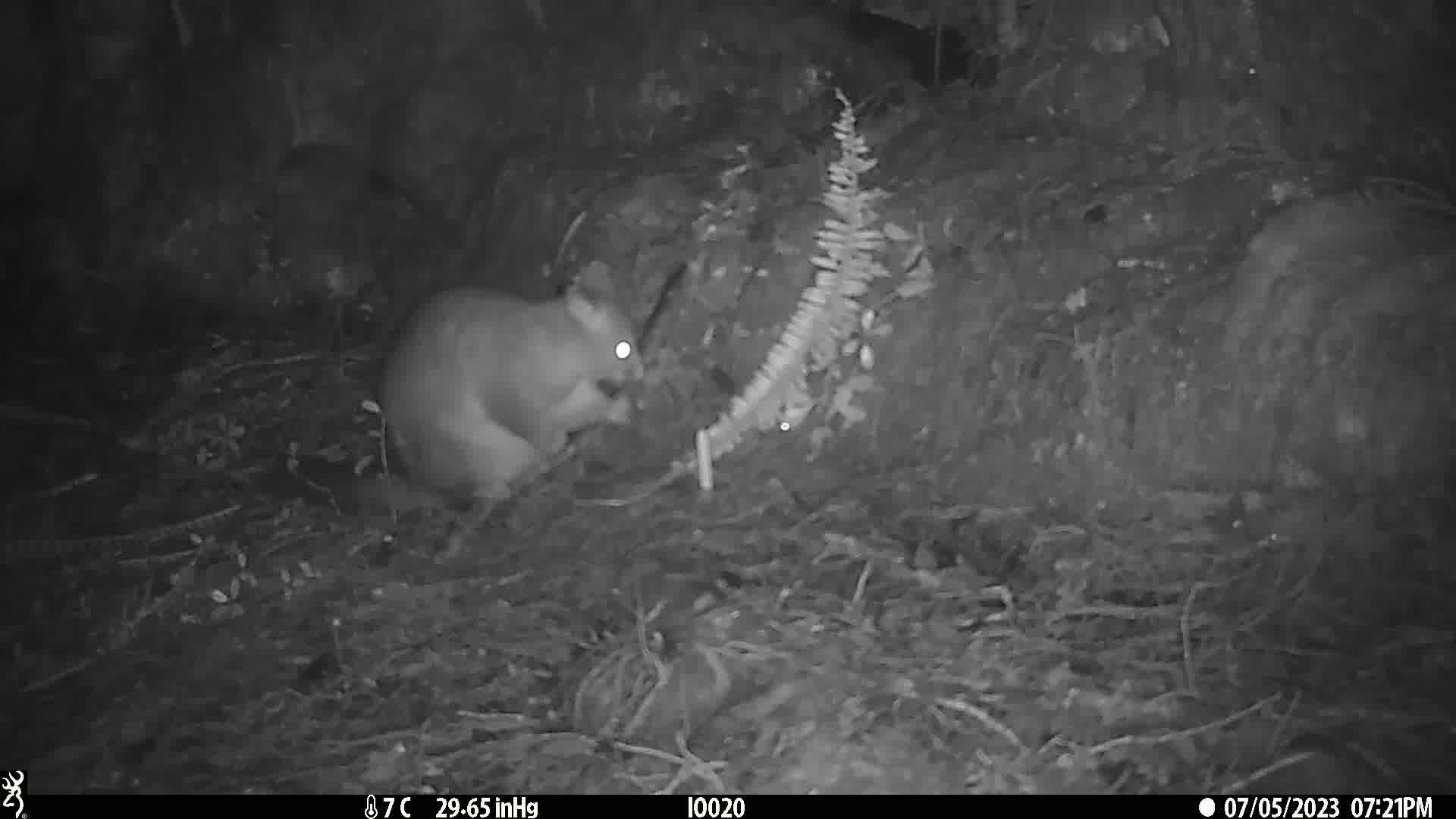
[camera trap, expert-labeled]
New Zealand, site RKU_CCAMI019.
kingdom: Animalia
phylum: Chordata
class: Mammalia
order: Diprotodontia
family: Phalangeridae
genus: Trichosurus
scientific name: Trichosurus vulpecula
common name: common brushtail possum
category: possum